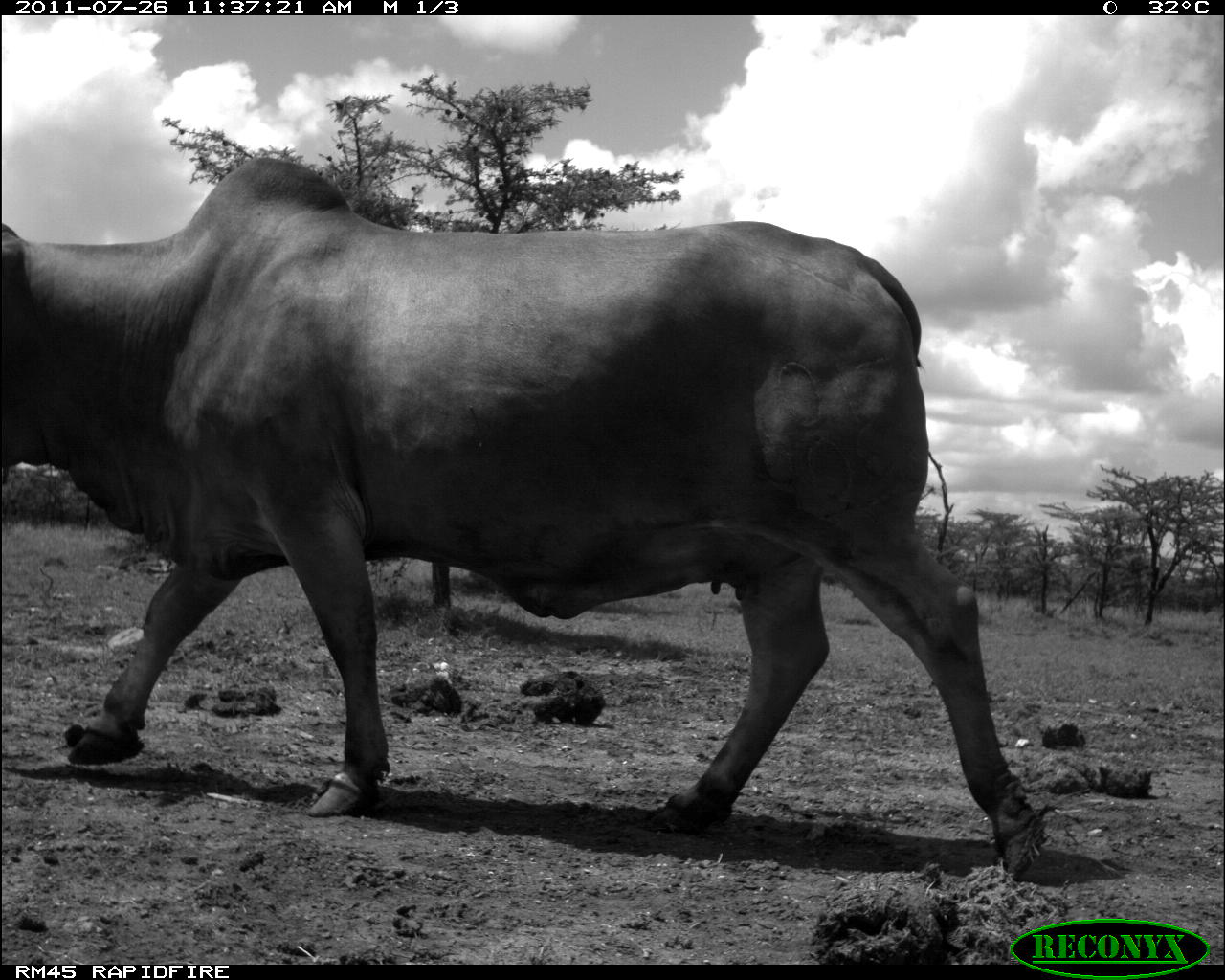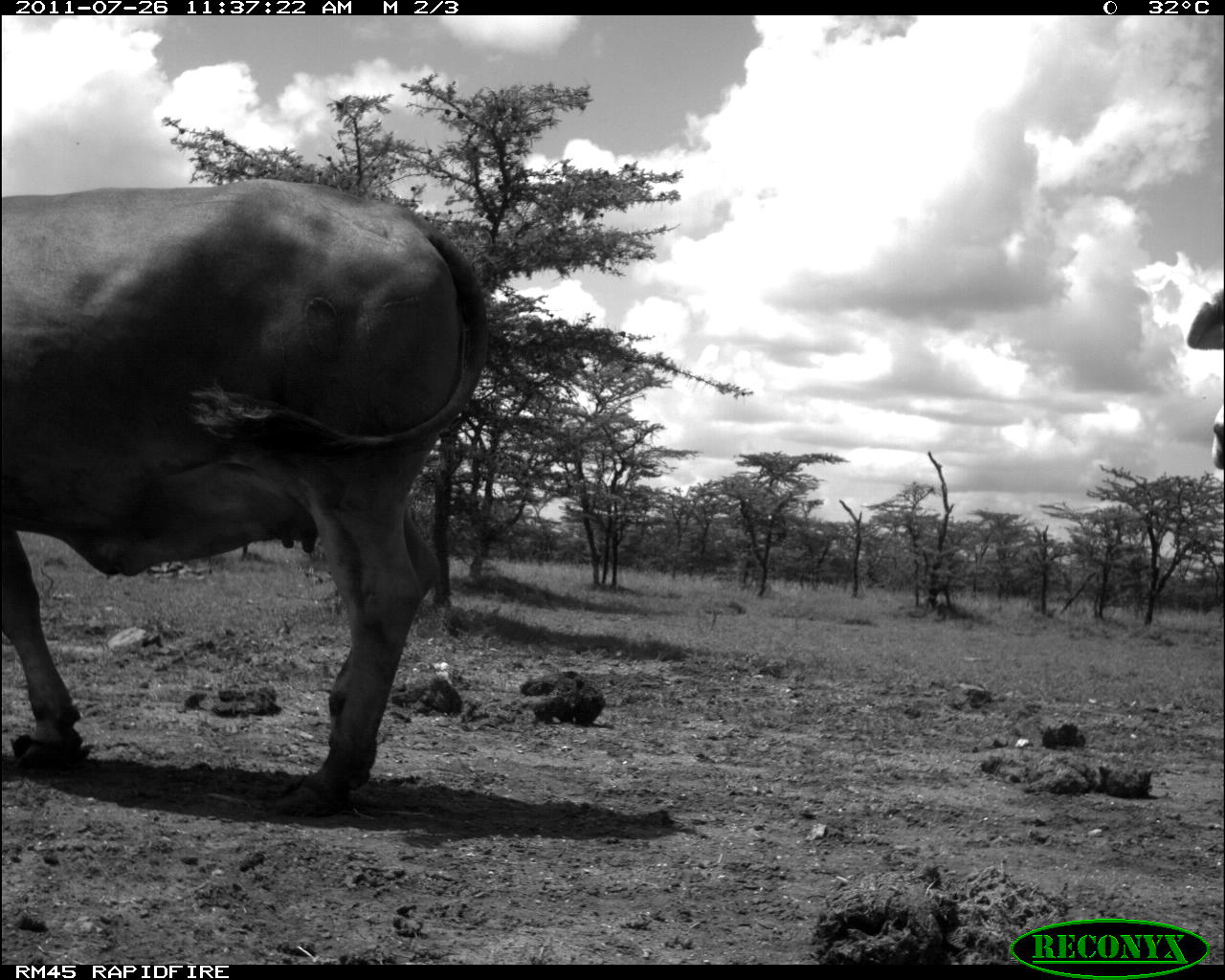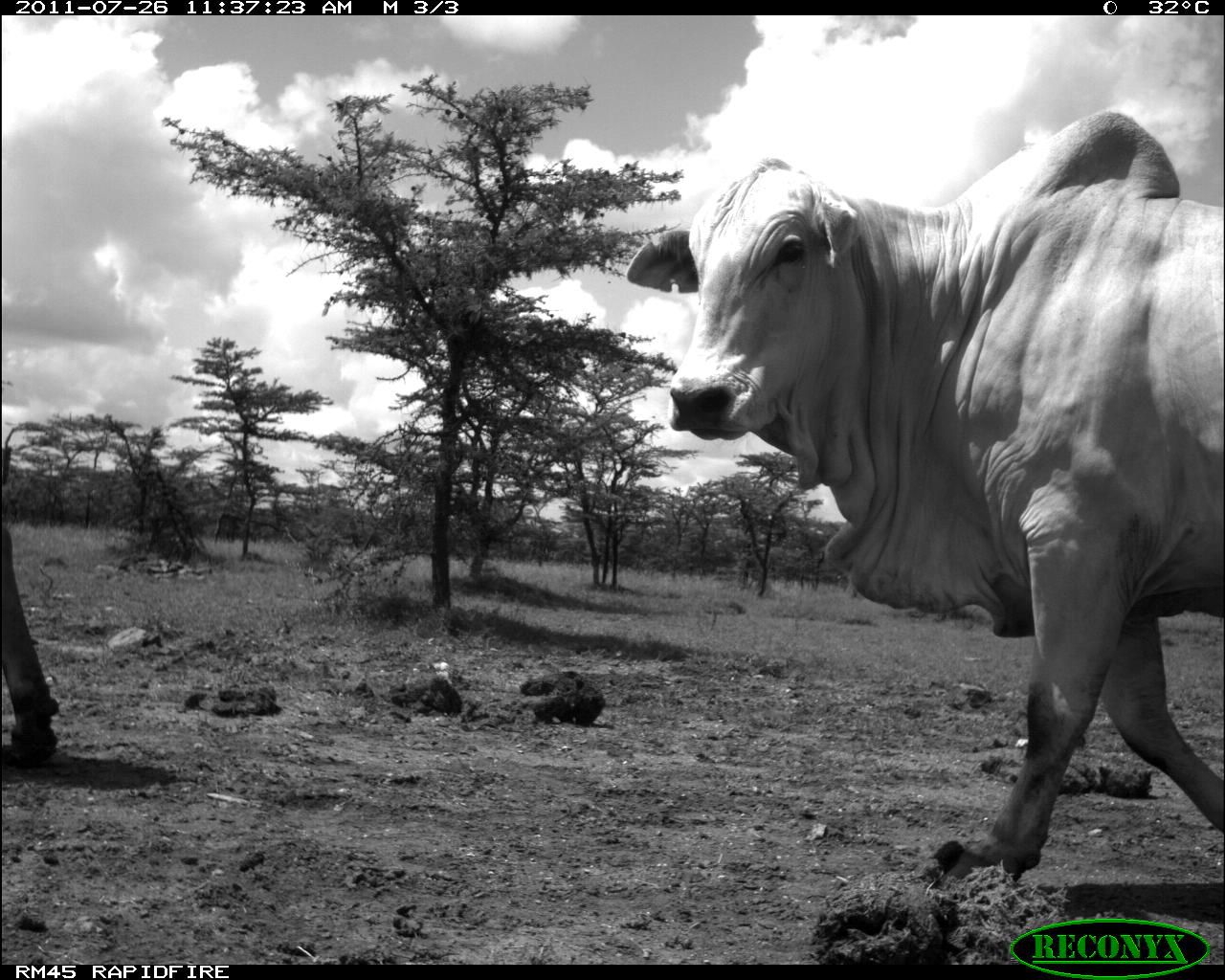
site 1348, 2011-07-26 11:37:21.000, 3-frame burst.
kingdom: Animalia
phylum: Chordata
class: Mammalia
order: Artiodactyla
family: Bovidae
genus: Bos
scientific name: Bos taurus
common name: domestic cattle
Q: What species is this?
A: Bos taurus (domestic cattle).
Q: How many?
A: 1.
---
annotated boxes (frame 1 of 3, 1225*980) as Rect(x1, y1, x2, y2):
bos taurus: Rect(0, 153, 1049, 886)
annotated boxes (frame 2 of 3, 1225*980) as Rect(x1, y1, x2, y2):
bos taurus: Rect(0, 171, 492, 824); Rect(1184, 283, 1225, 472)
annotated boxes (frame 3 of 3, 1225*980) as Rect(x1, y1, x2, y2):
bos taurus: Rect(619, 104, 1225, 895); Rect(0, 429, 64, 774)